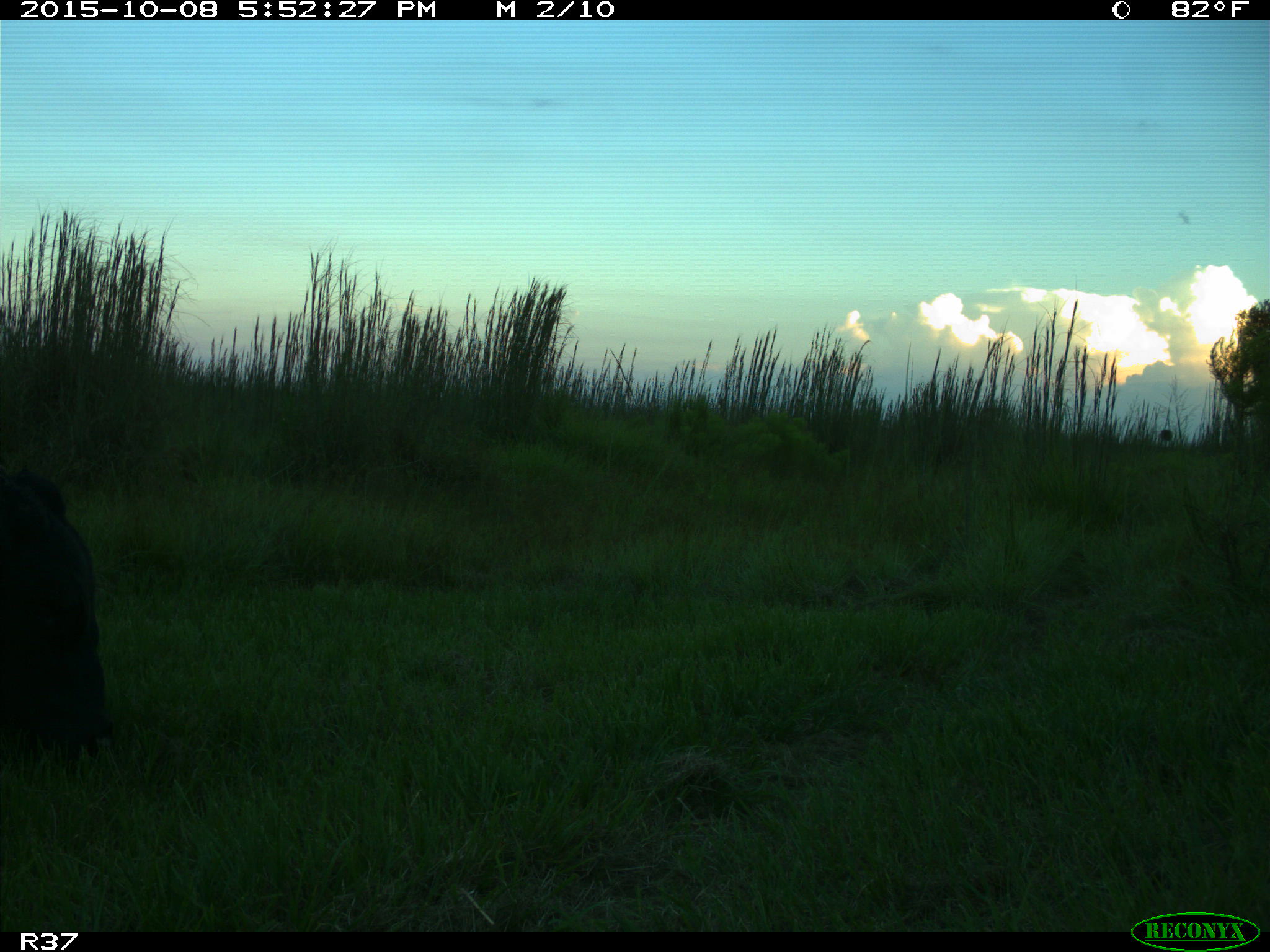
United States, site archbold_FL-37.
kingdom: Animalia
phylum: Chordata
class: Mammalia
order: Artiodactyla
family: Bovidae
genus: Bos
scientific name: Bos taurus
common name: domestic cow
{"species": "Bos taurus (domestic cow)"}